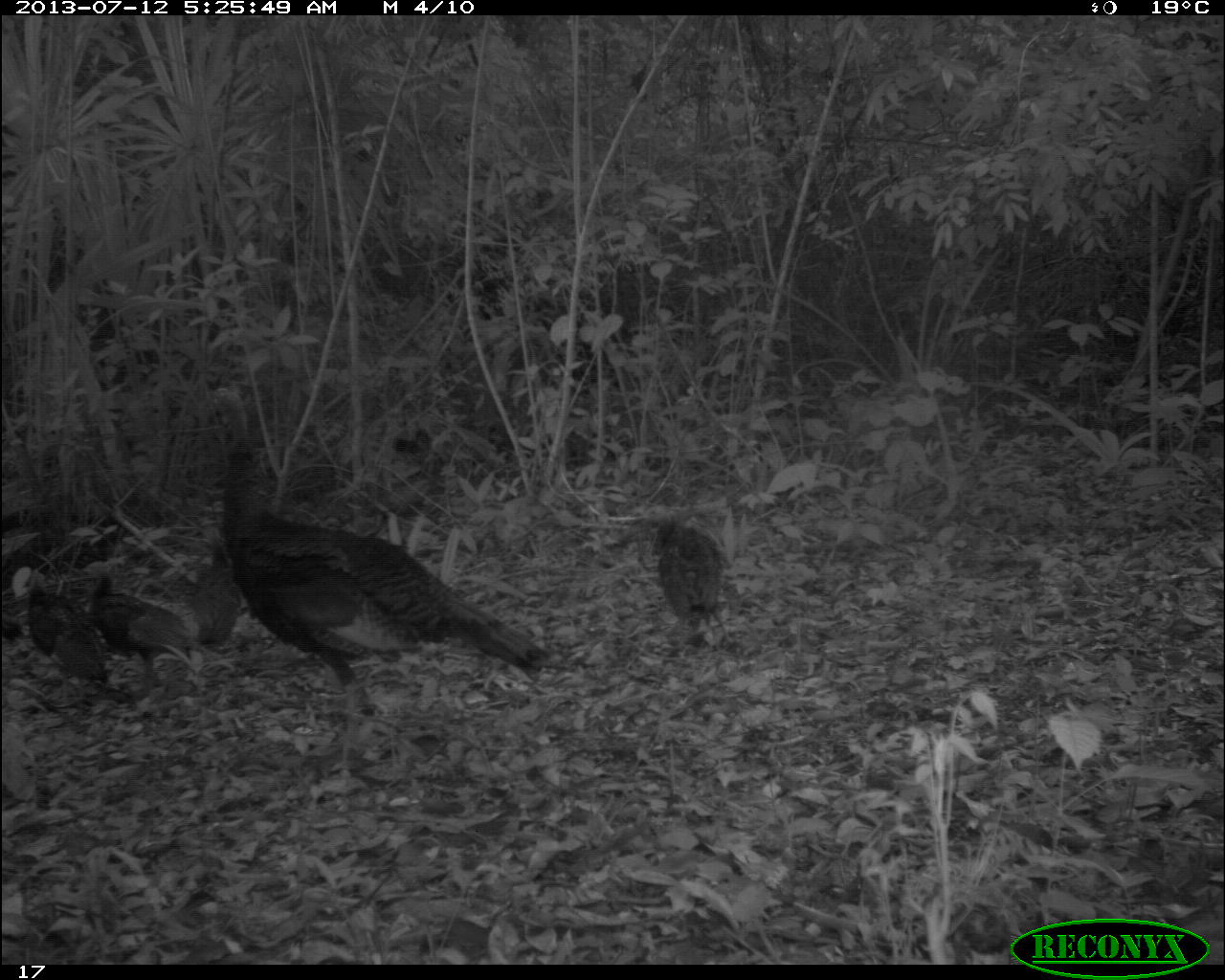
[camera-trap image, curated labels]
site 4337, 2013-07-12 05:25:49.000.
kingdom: Animalia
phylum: Chordata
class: Aves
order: Galliformes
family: Phasianidae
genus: Meleagris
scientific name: Meleagris ocellata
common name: ocellated turkey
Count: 7.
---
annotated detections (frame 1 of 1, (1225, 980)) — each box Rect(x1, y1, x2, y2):
meleagris ocellata: Rect(205, 385, 556, 723); Rect(10, 564, 125, 708); Rect(78, 559, 198, 688); Rect(648, 507, 730, 637); Rect(187, 521, 244, 649); Rect(1, 615, 25, 644)